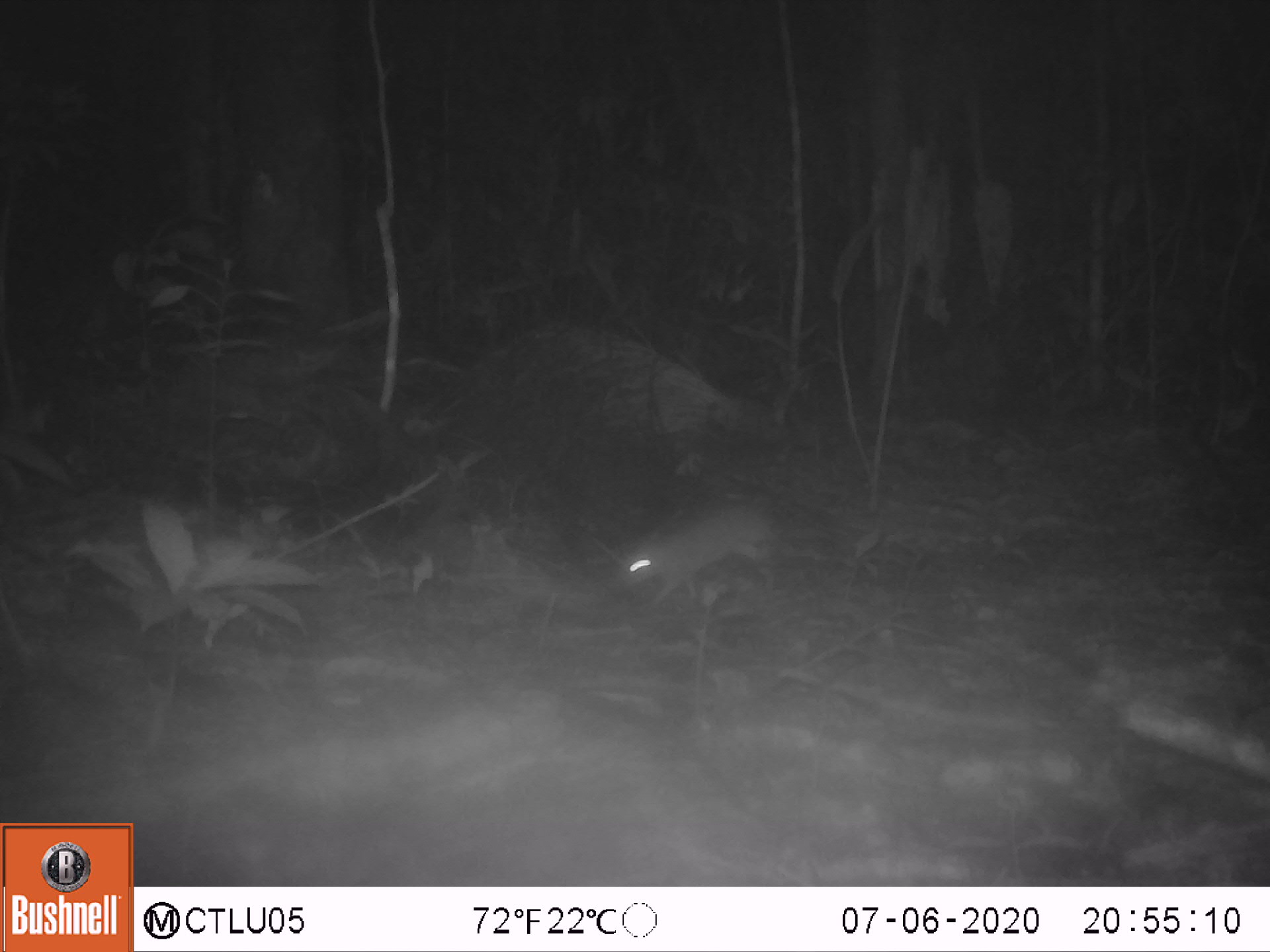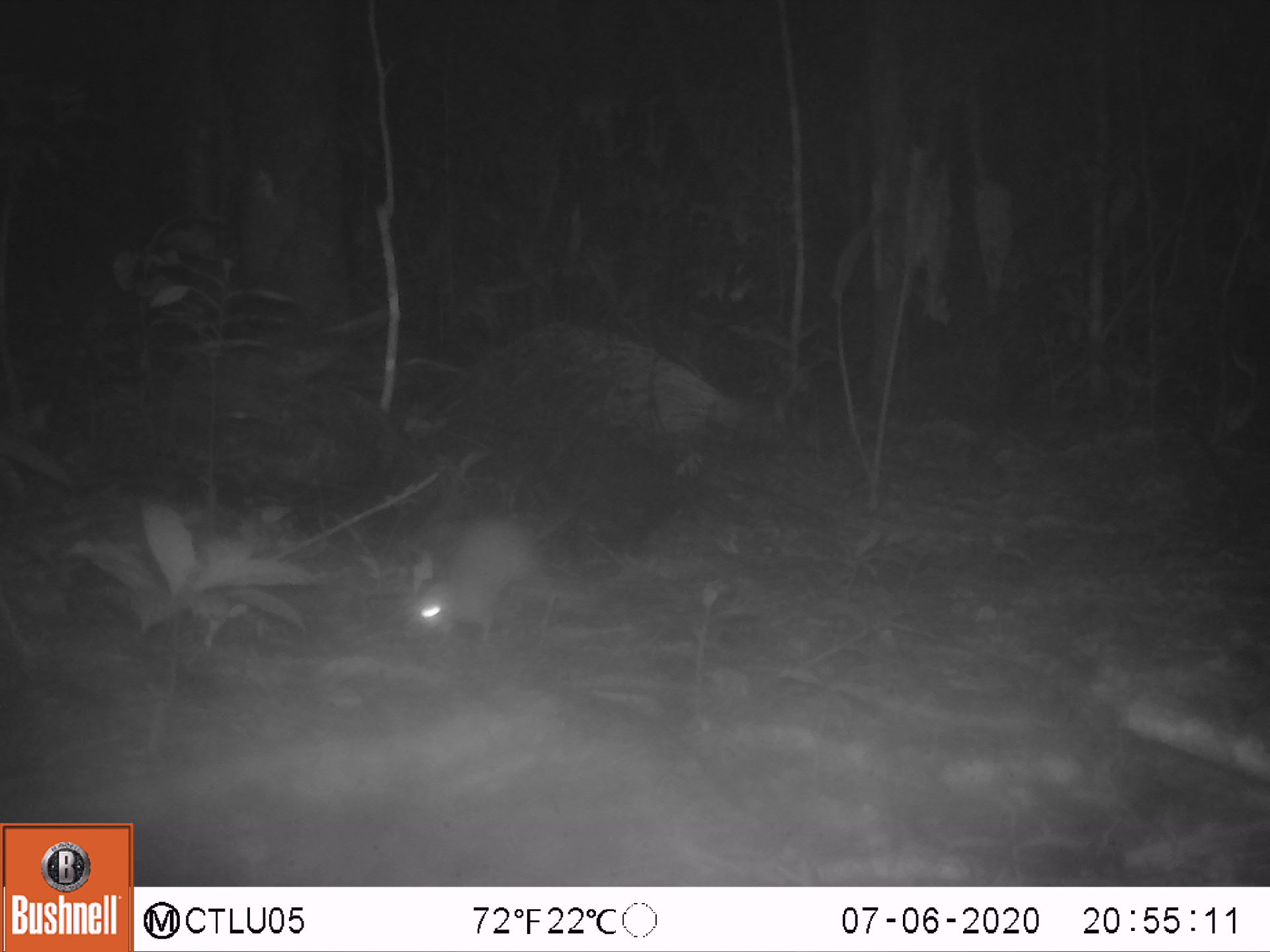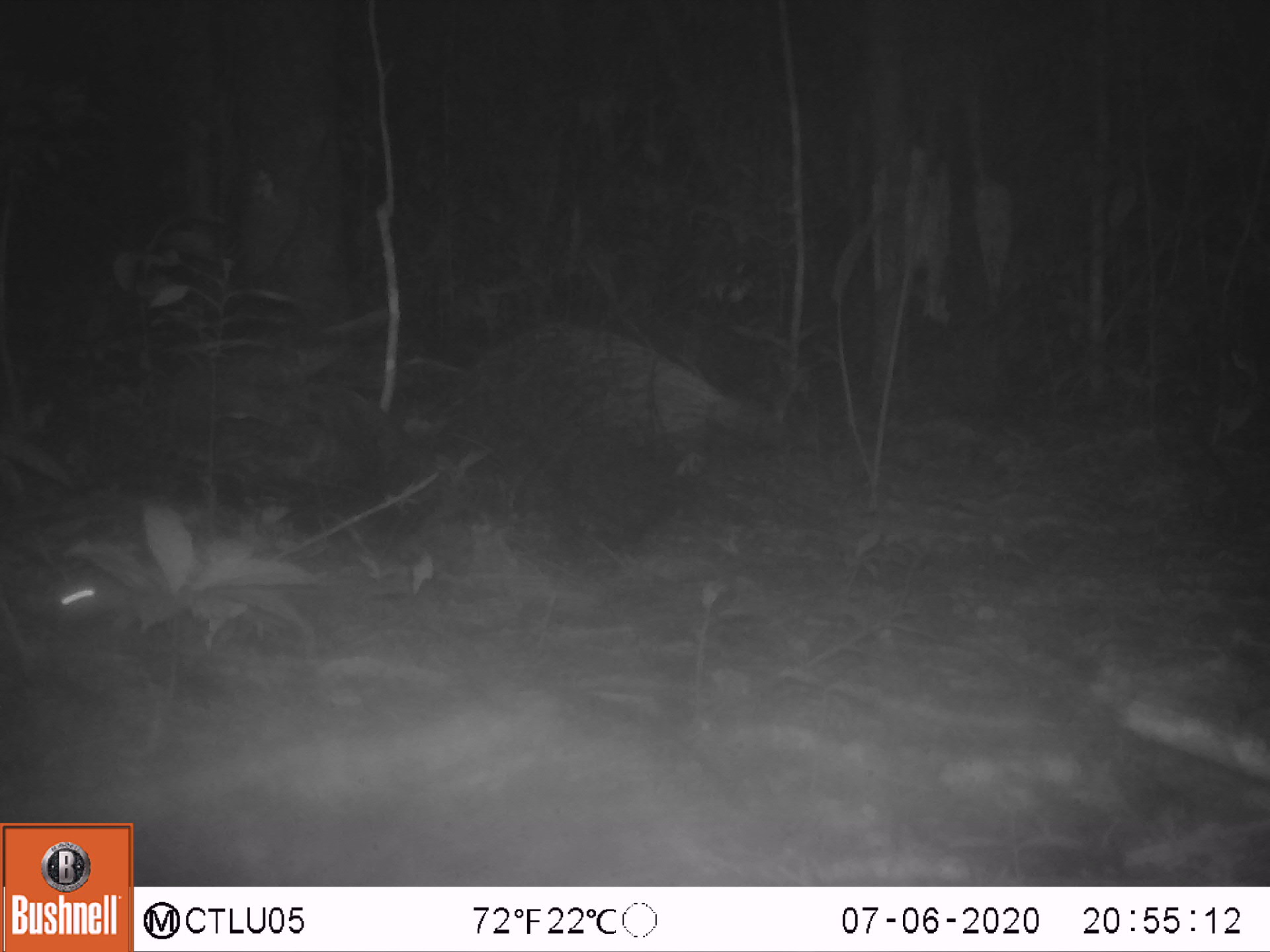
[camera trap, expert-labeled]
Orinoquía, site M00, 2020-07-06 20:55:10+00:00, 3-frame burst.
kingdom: Animalia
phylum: Chordata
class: Mammalia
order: Rodentia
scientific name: Rodentia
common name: rodent